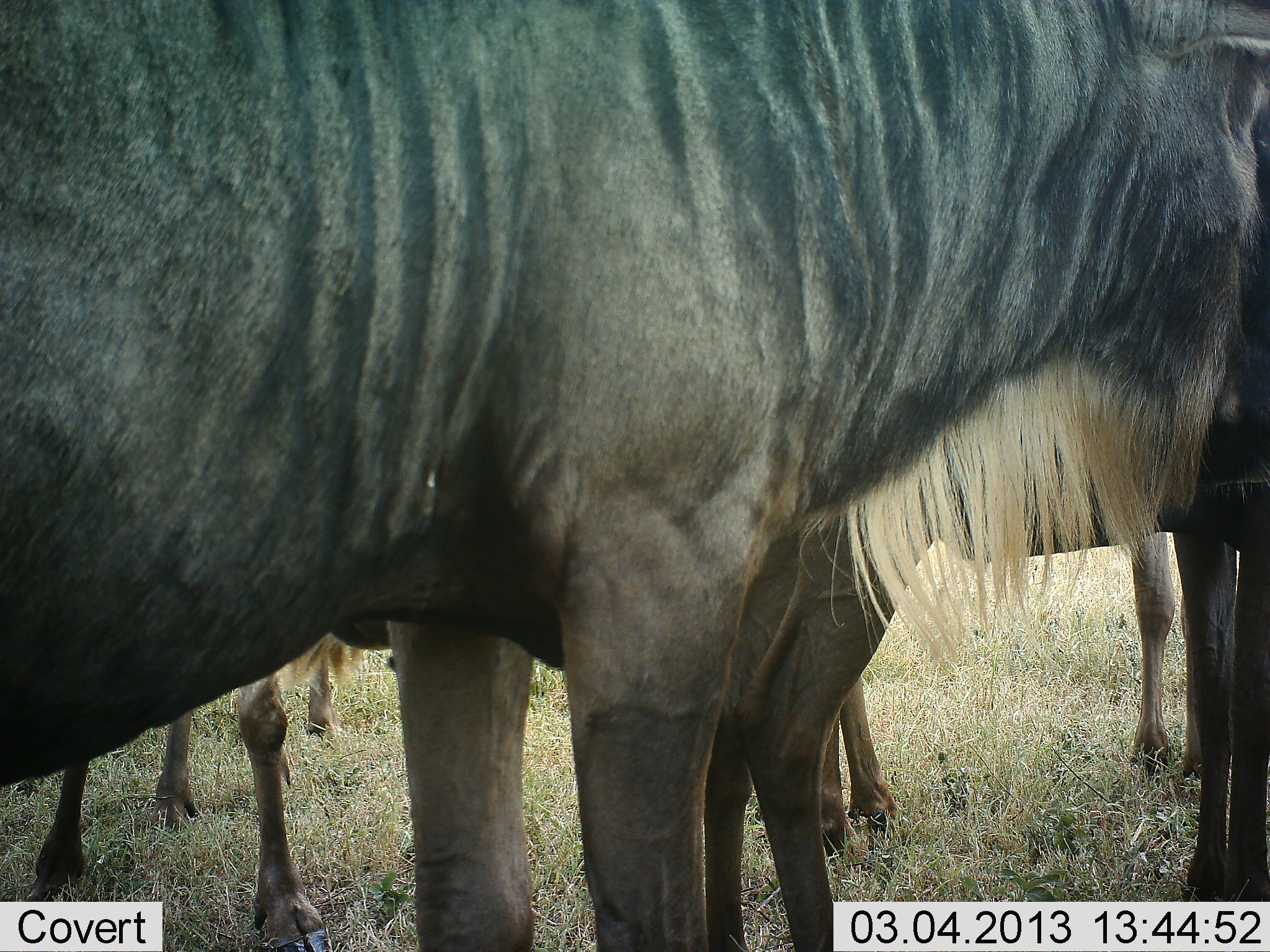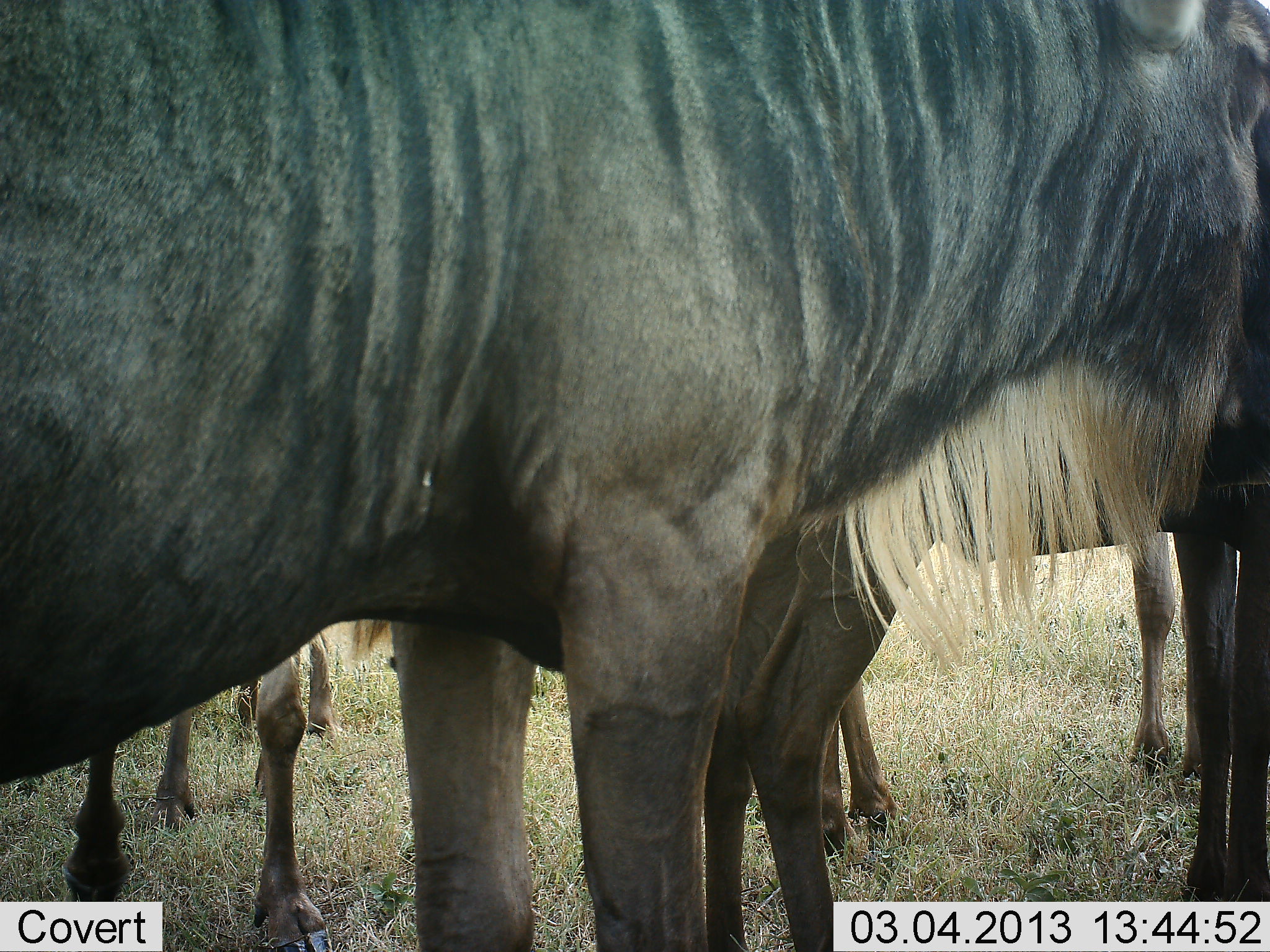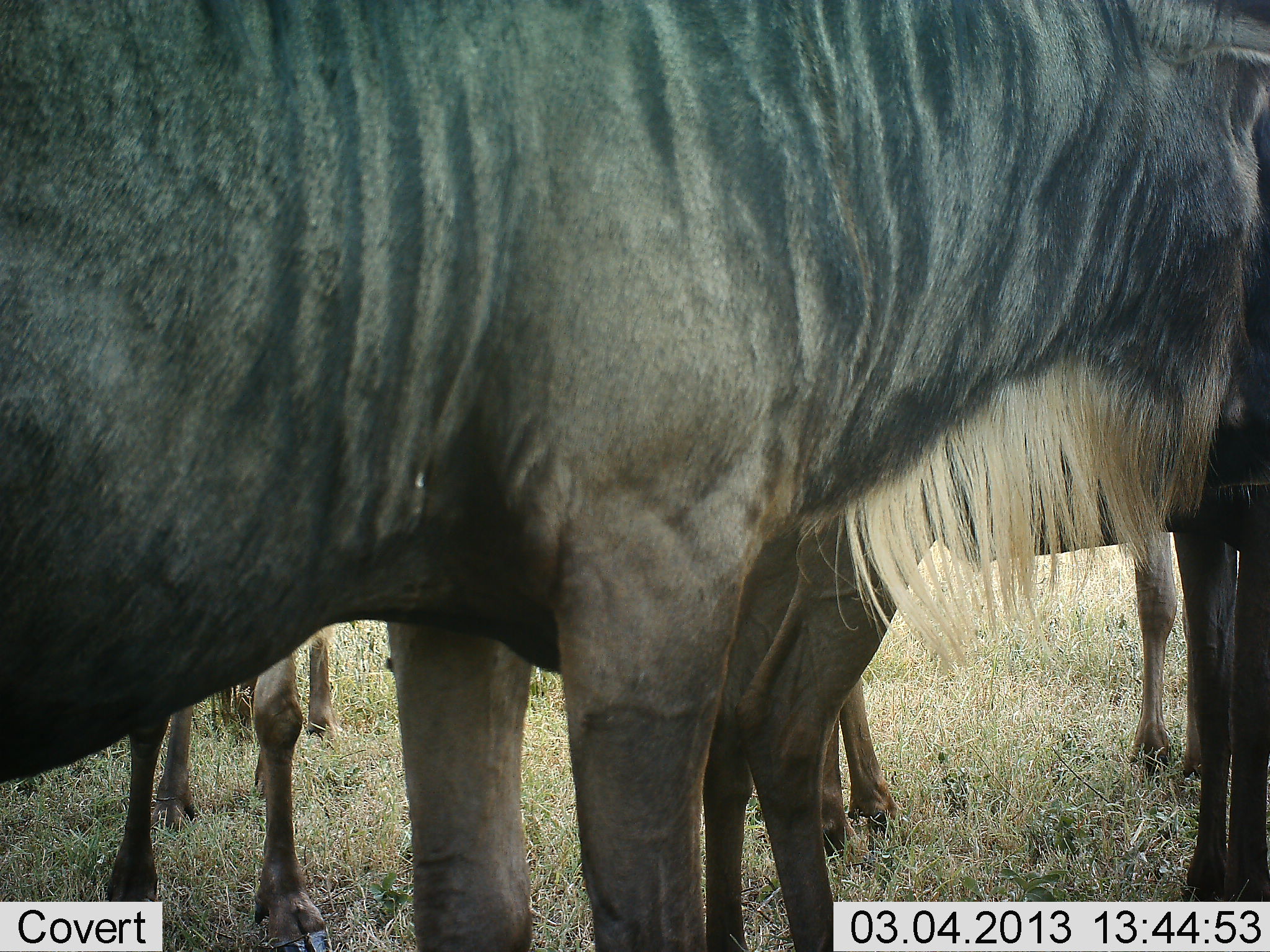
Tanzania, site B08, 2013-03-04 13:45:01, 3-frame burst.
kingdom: Animalia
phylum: Chordata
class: Mammalia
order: Artiodactyla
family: Bovidae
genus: Connochaetes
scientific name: Connochaetes taurinus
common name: blue wildebeest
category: wildebeest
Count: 5.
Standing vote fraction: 96%.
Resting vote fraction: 0%.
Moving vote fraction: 0%.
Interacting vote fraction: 0%.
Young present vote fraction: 0%.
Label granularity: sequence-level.